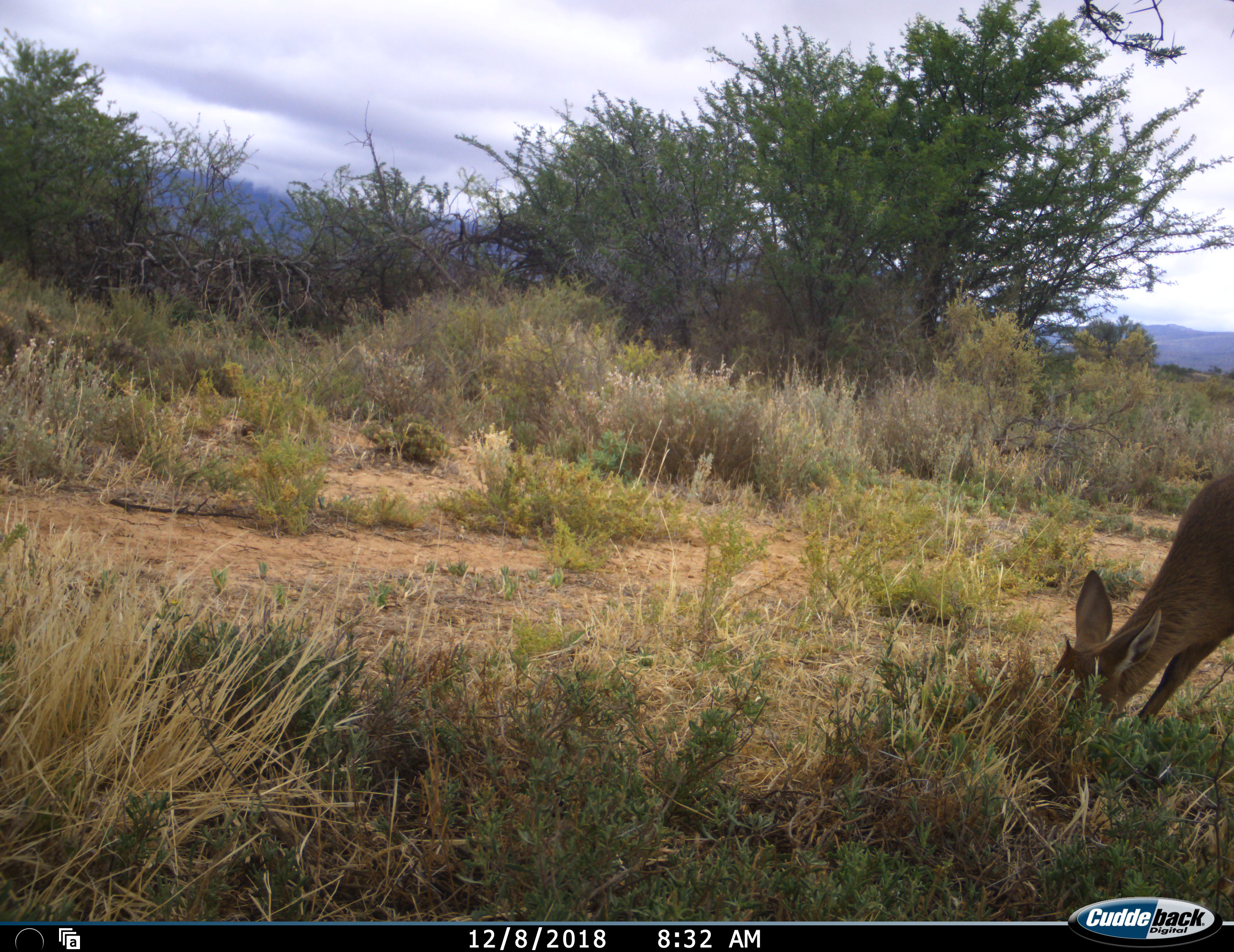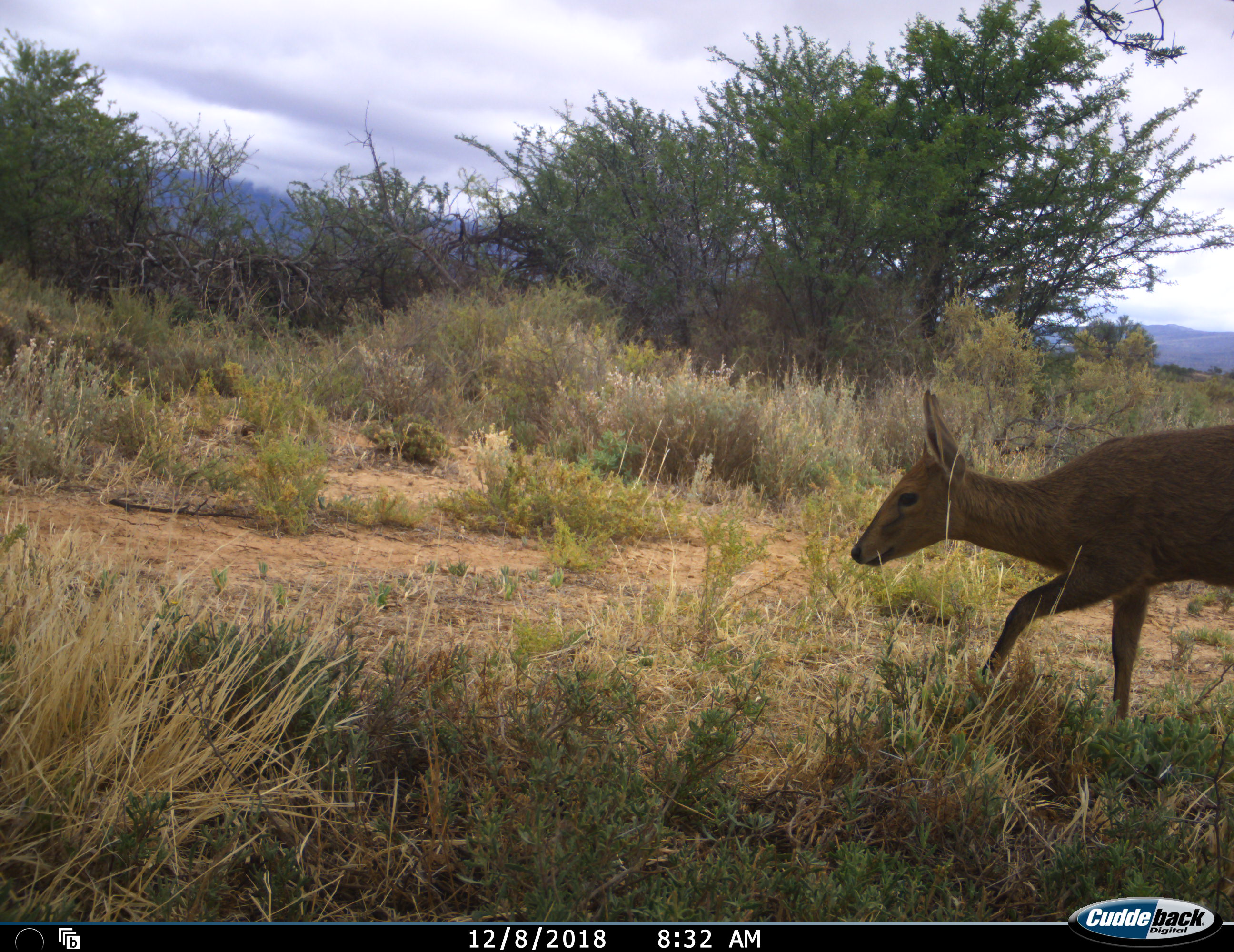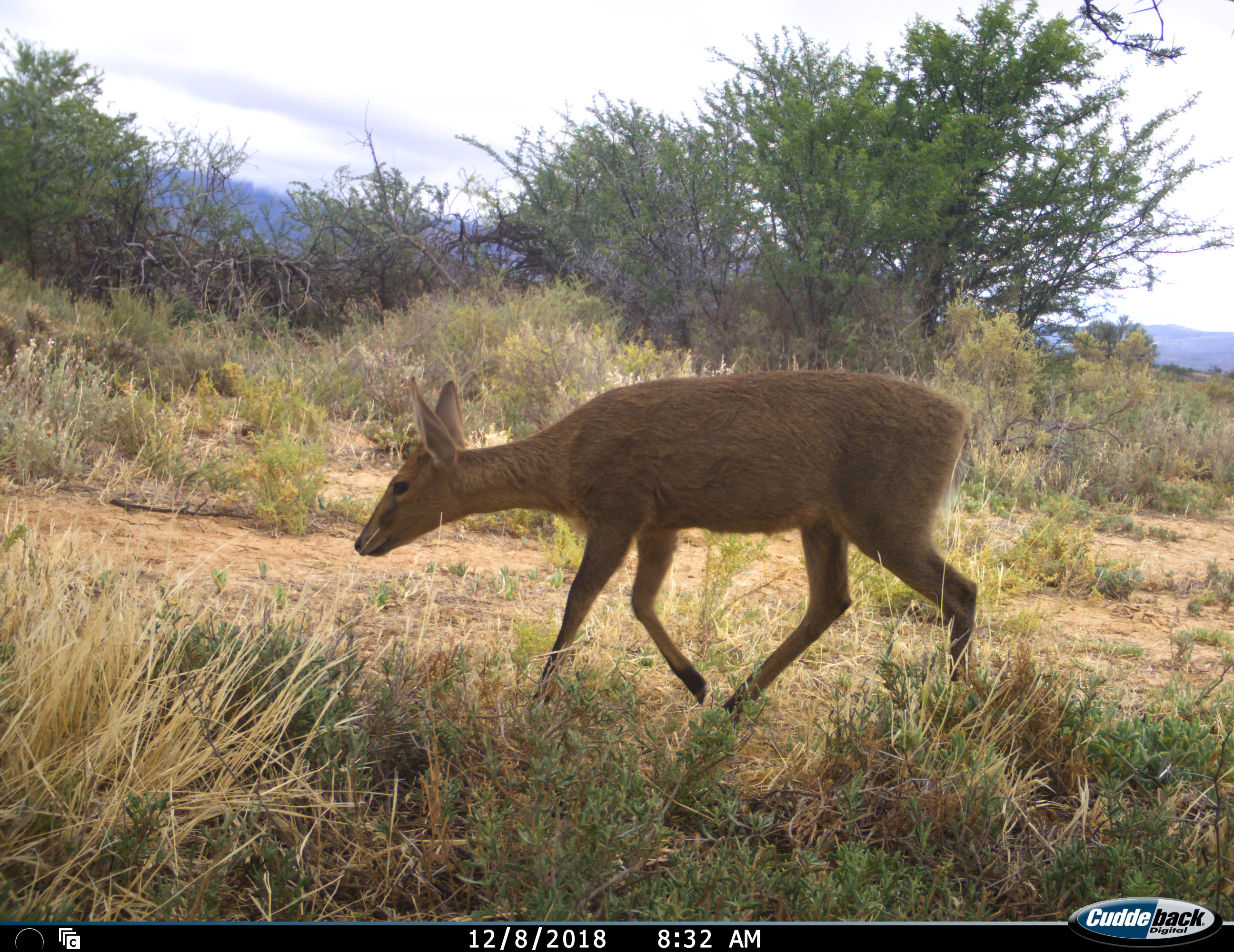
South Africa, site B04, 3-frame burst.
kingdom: Animalia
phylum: Chordata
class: Mammalia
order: Artiodactyla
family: Bovidae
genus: Sylvicapra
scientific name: Sylvicapra grimmia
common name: common grey duiker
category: duikercommongrey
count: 1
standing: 0%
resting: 0%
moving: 71%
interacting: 0%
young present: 0%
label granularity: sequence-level